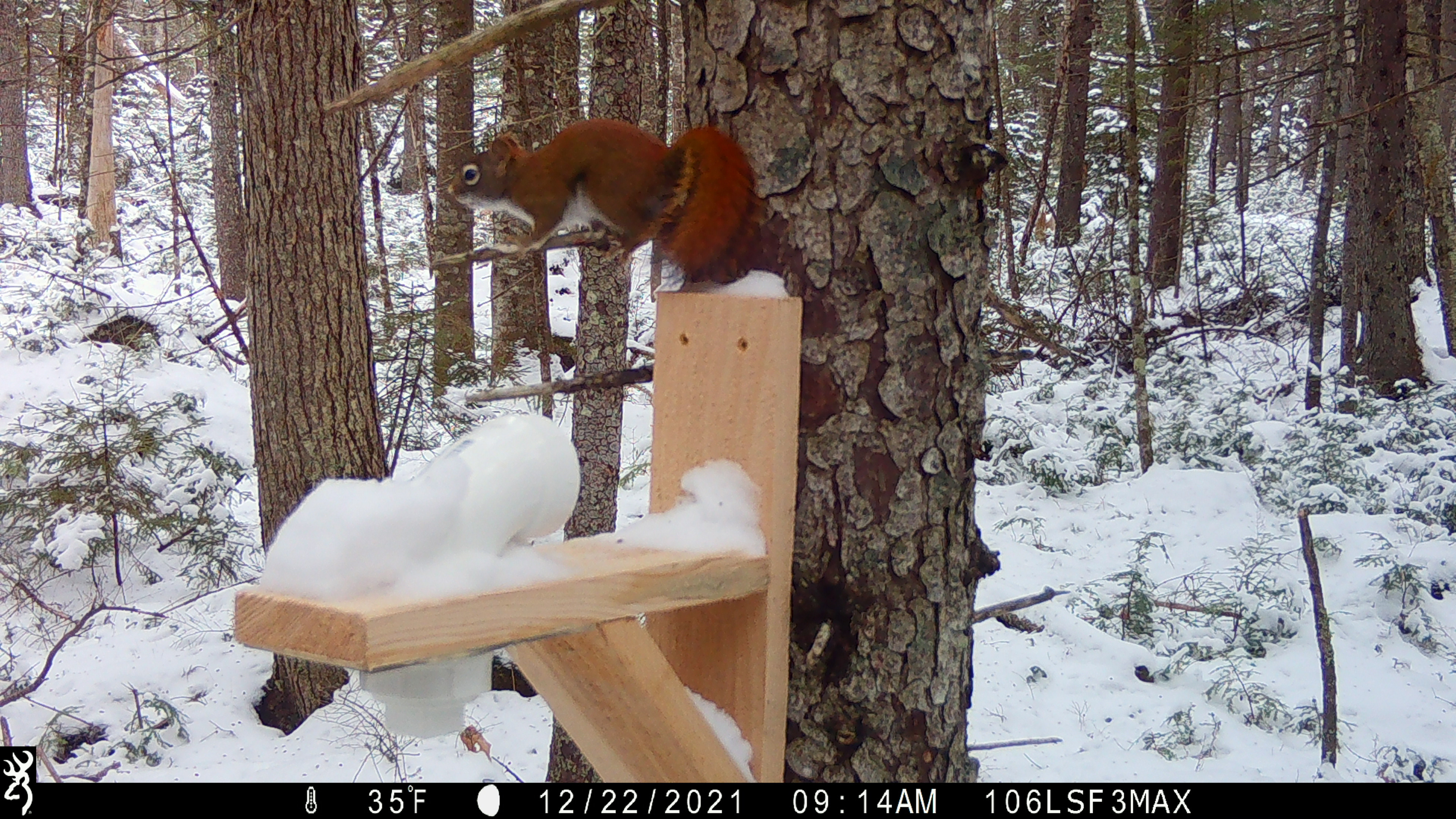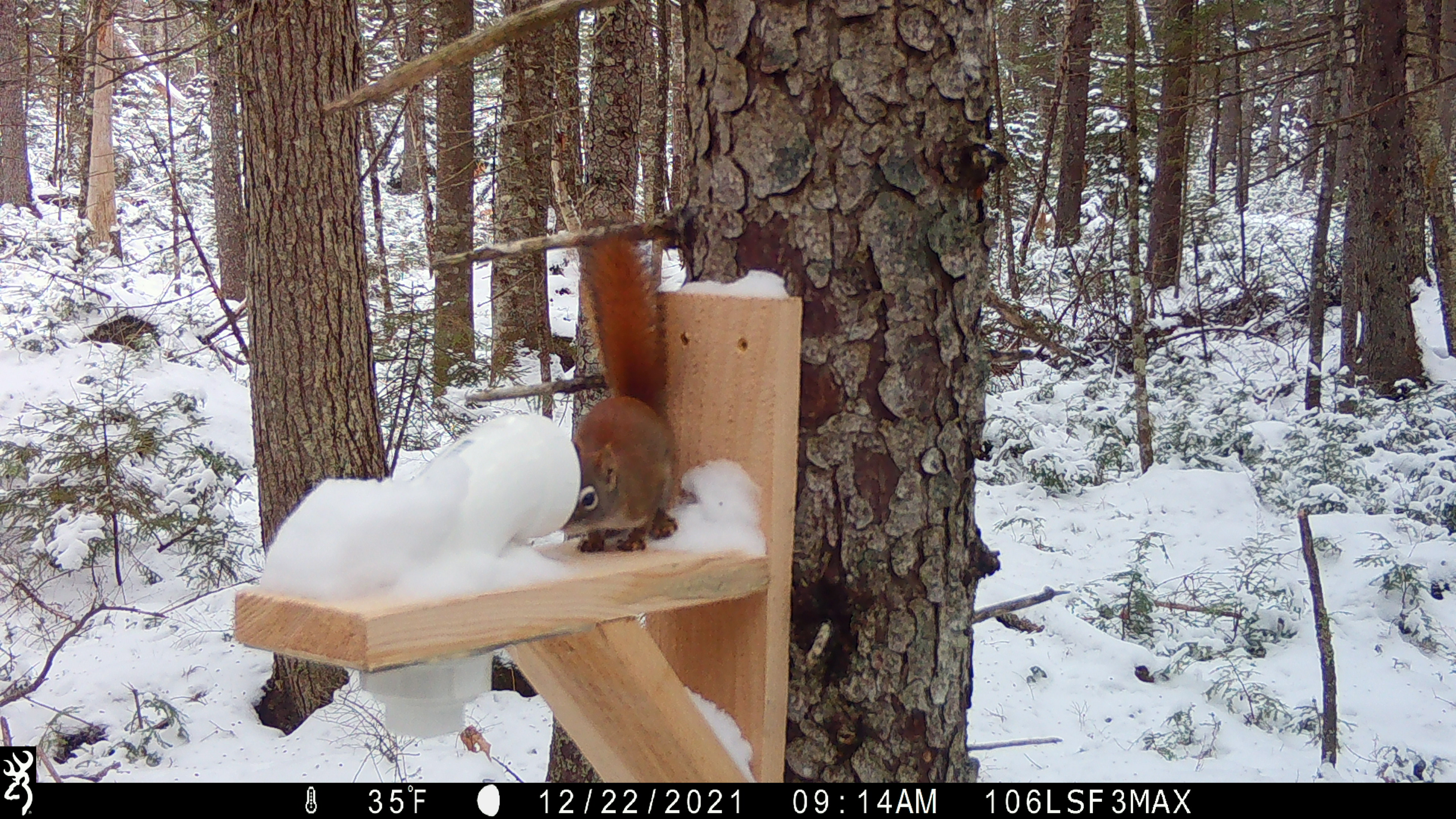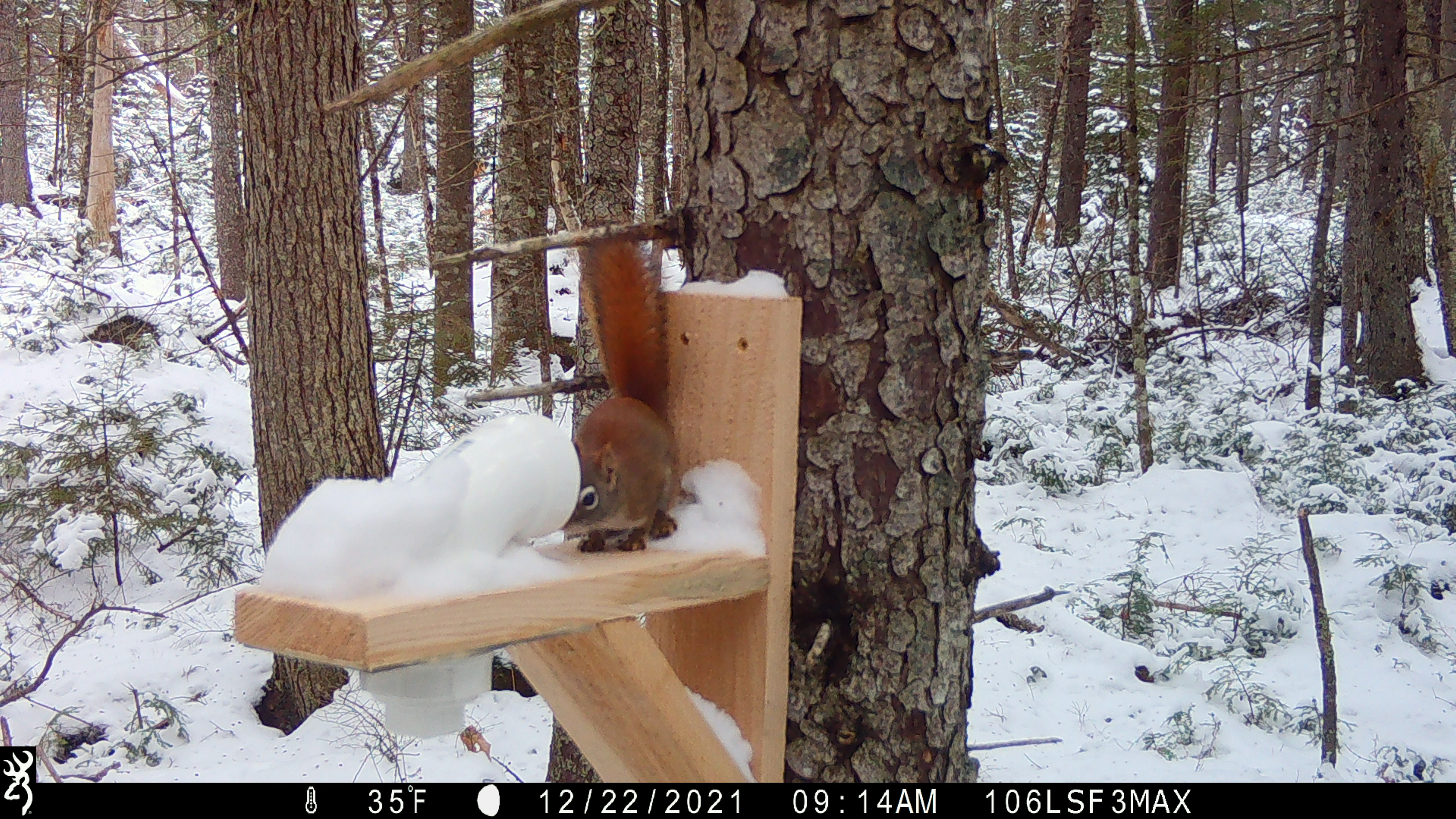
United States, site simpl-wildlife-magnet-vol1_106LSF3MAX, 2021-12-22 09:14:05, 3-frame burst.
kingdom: Animalia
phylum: Chordata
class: Mammalia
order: Rodentia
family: Sciuridae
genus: Tamiasciurus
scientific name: Tamiasciurus hudsonicus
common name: red squirrel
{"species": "red squirrel (Tamiasciurus hudsonicus)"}